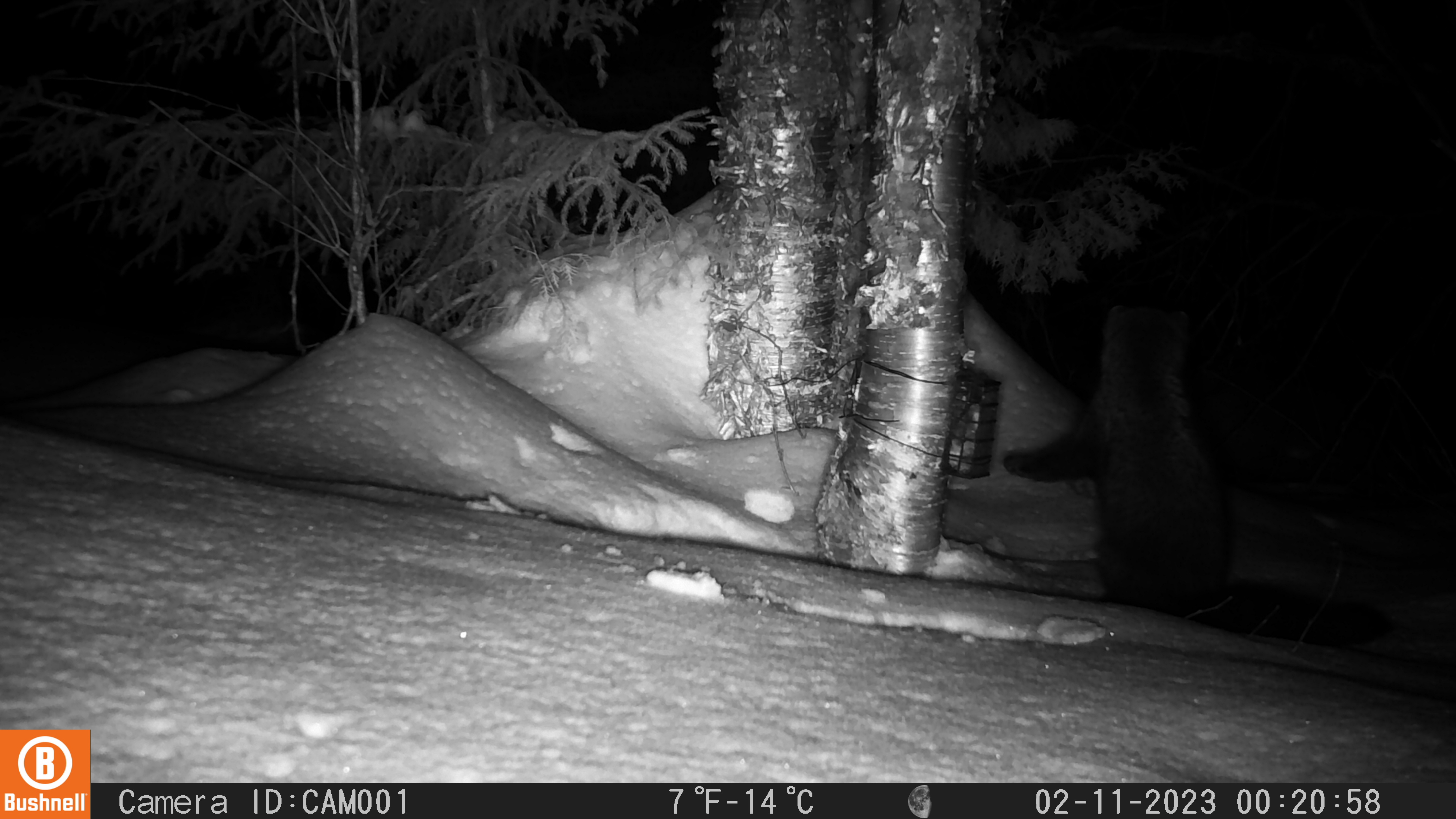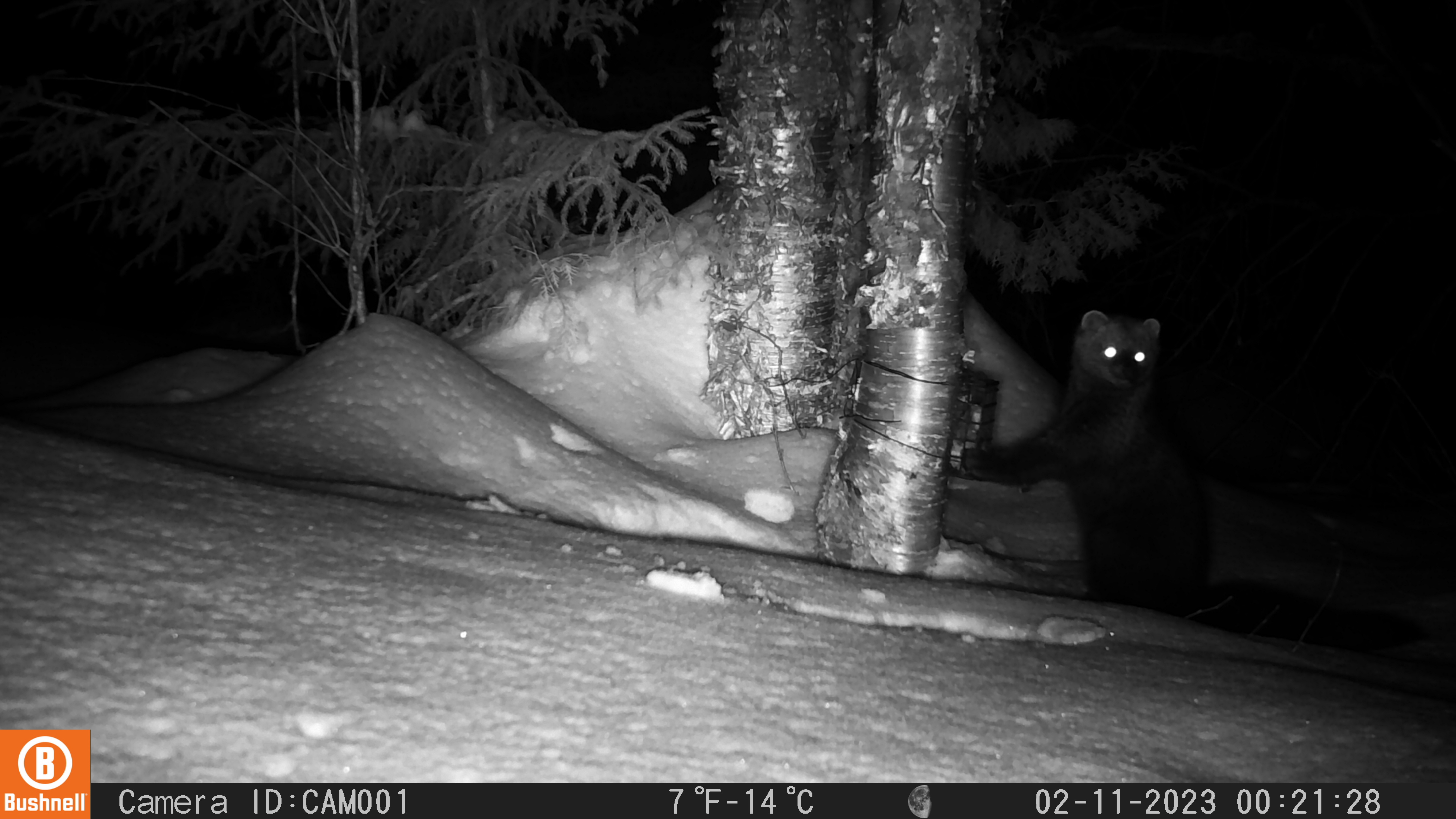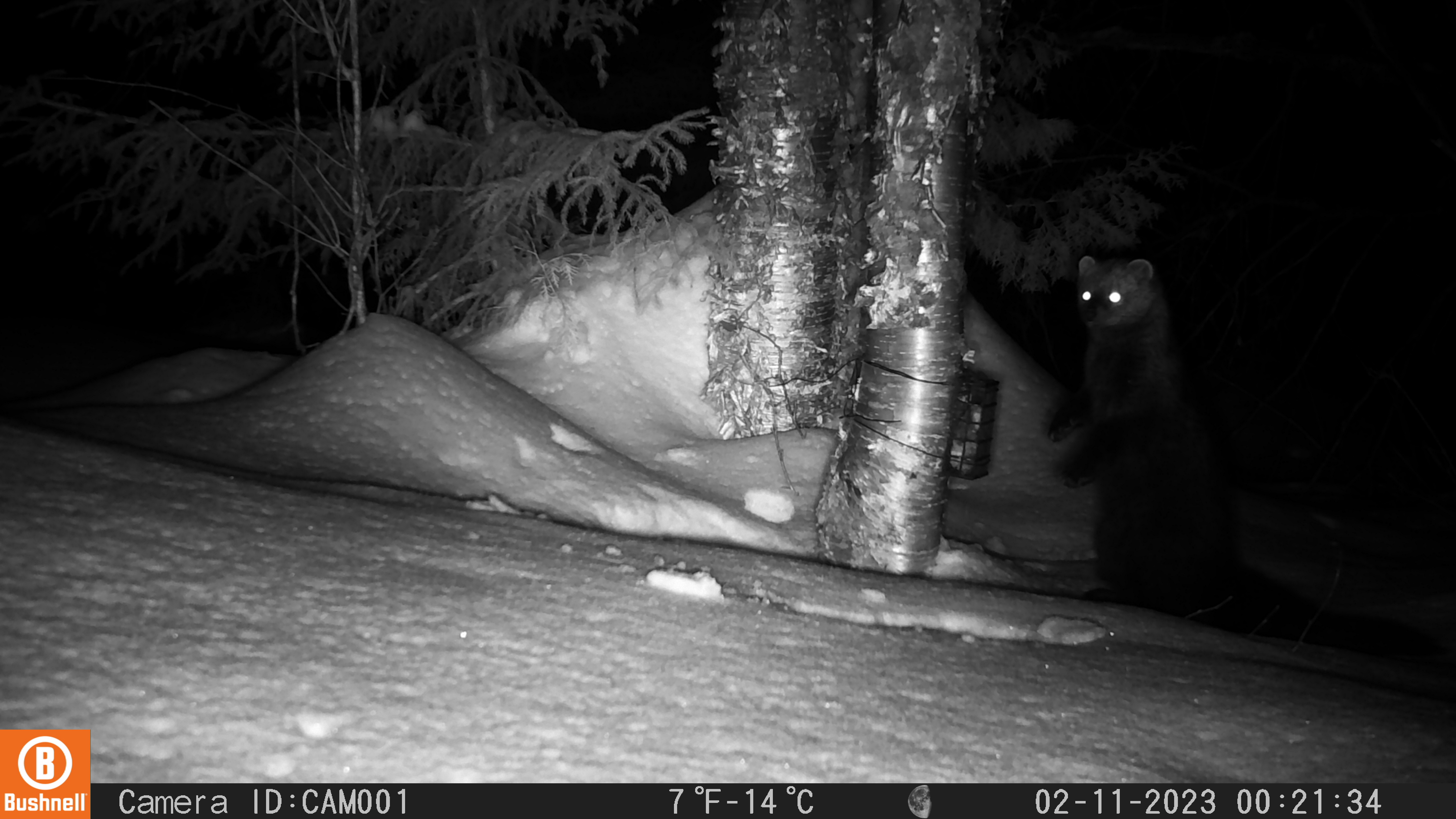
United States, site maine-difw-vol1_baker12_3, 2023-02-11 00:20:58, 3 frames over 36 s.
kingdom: Animalia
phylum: Chordata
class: Mammalia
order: Carnivora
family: Mustelidae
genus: Pekania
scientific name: Pekania pennanti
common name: fisher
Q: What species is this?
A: Fisher (Pekania pennanti).